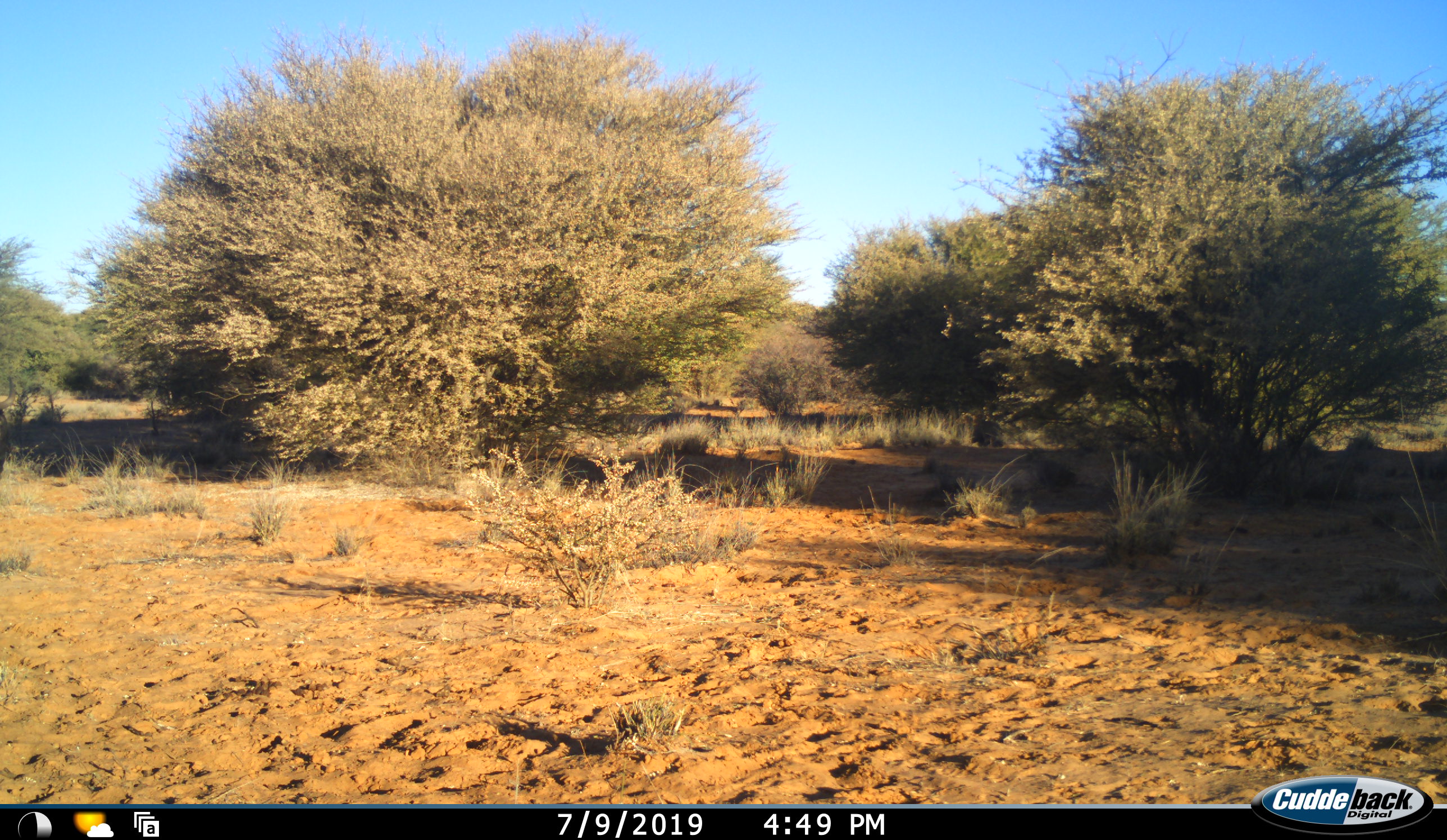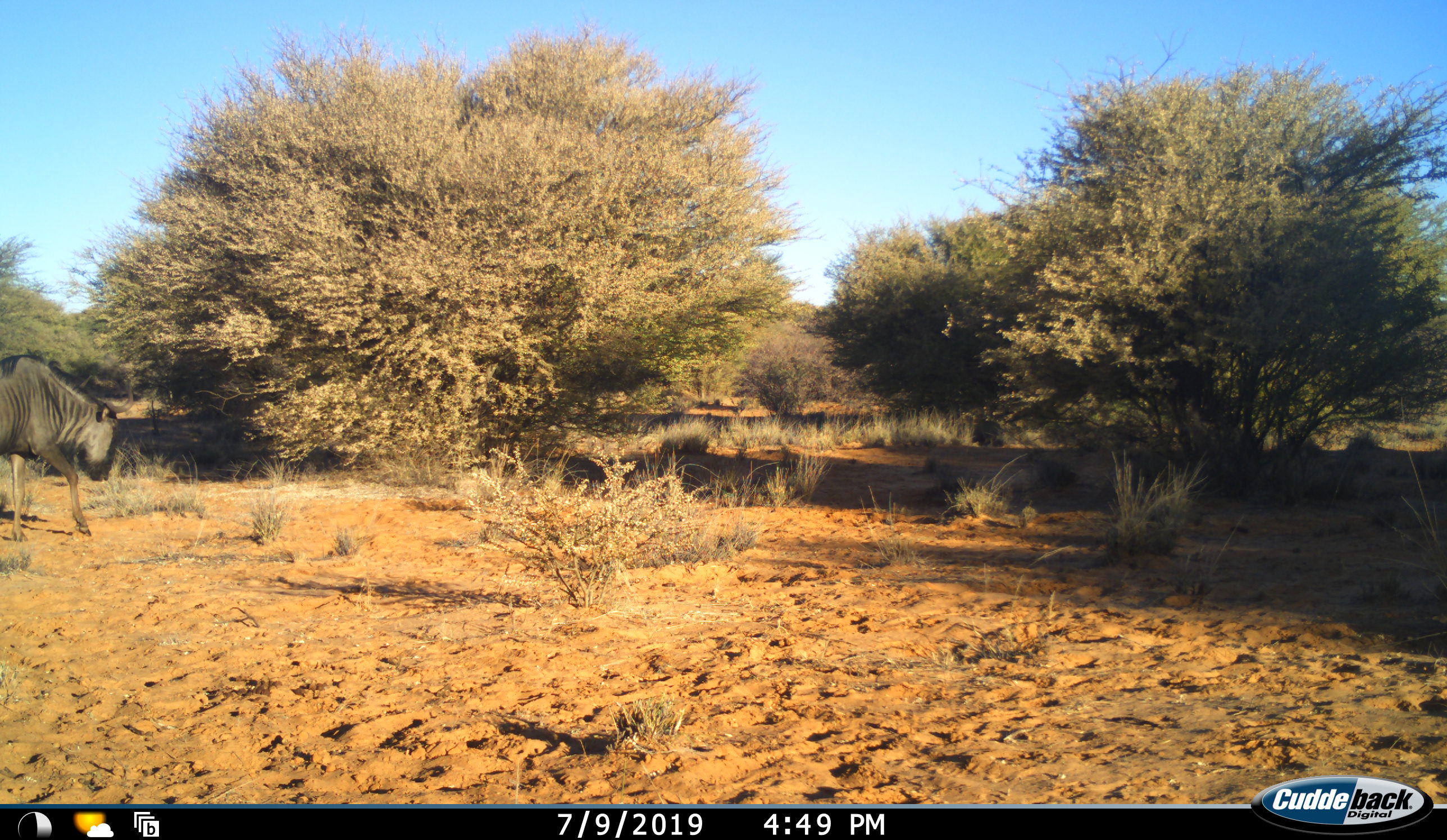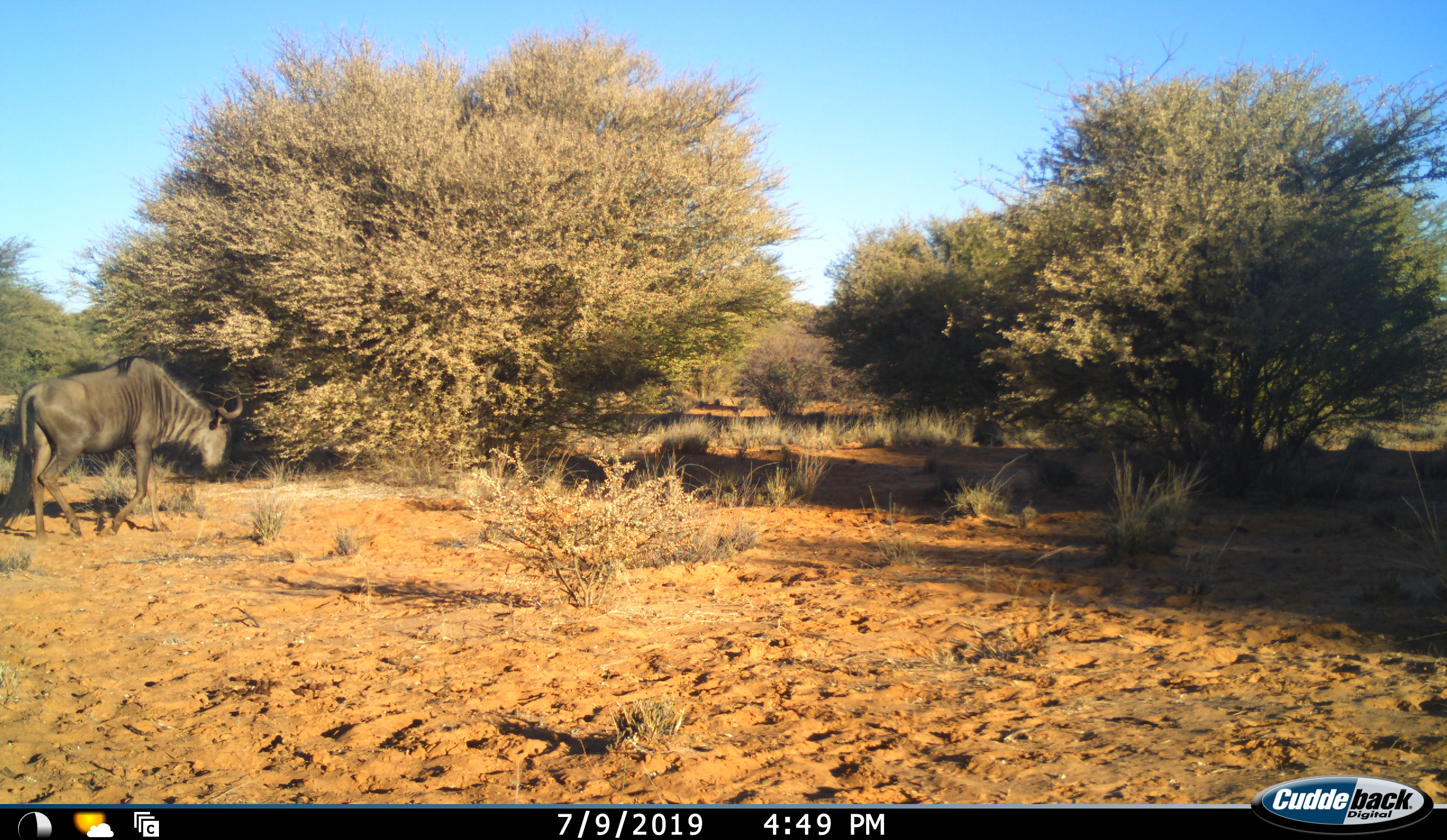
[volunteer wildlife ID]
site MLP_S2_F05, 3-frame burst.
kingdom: Animalia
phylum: Chordata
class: Mammalia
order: Artiodactyla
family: Bovidae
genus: Connochaetes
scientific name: Connochaetes taurinus taurinus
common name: blue wildebeest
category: wildebeestblue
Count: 1.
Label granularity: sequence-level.